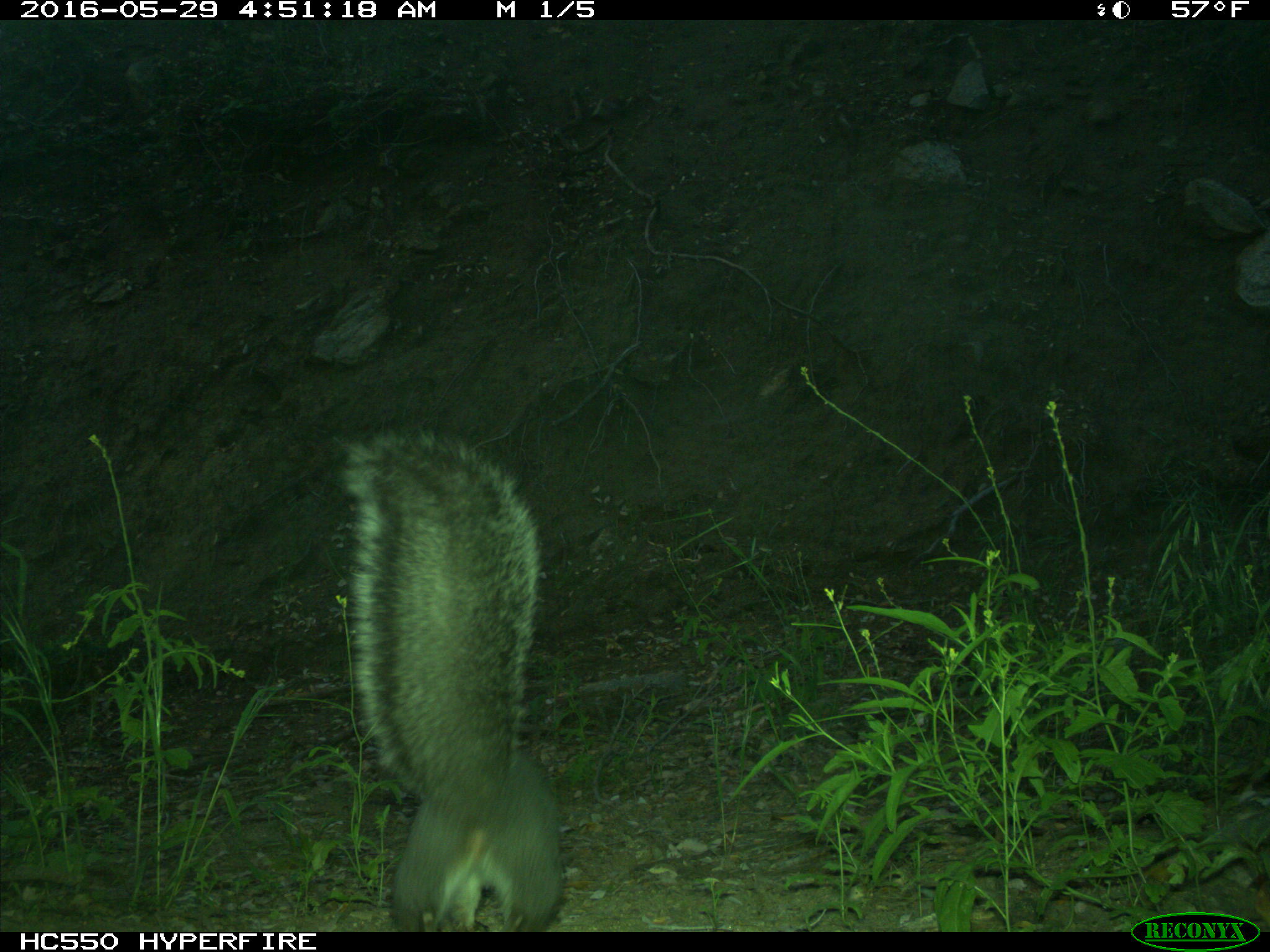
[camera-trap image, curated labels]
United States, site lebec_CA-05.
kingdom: Animalia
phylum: Chordata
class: Mammalia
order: Rodentia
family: Sciuridae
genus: Sciurus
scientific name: Sciurus carolinensis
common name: eastern gray squirrel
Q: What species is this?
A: Sciurus carolinensis (eastern gray squirrel).